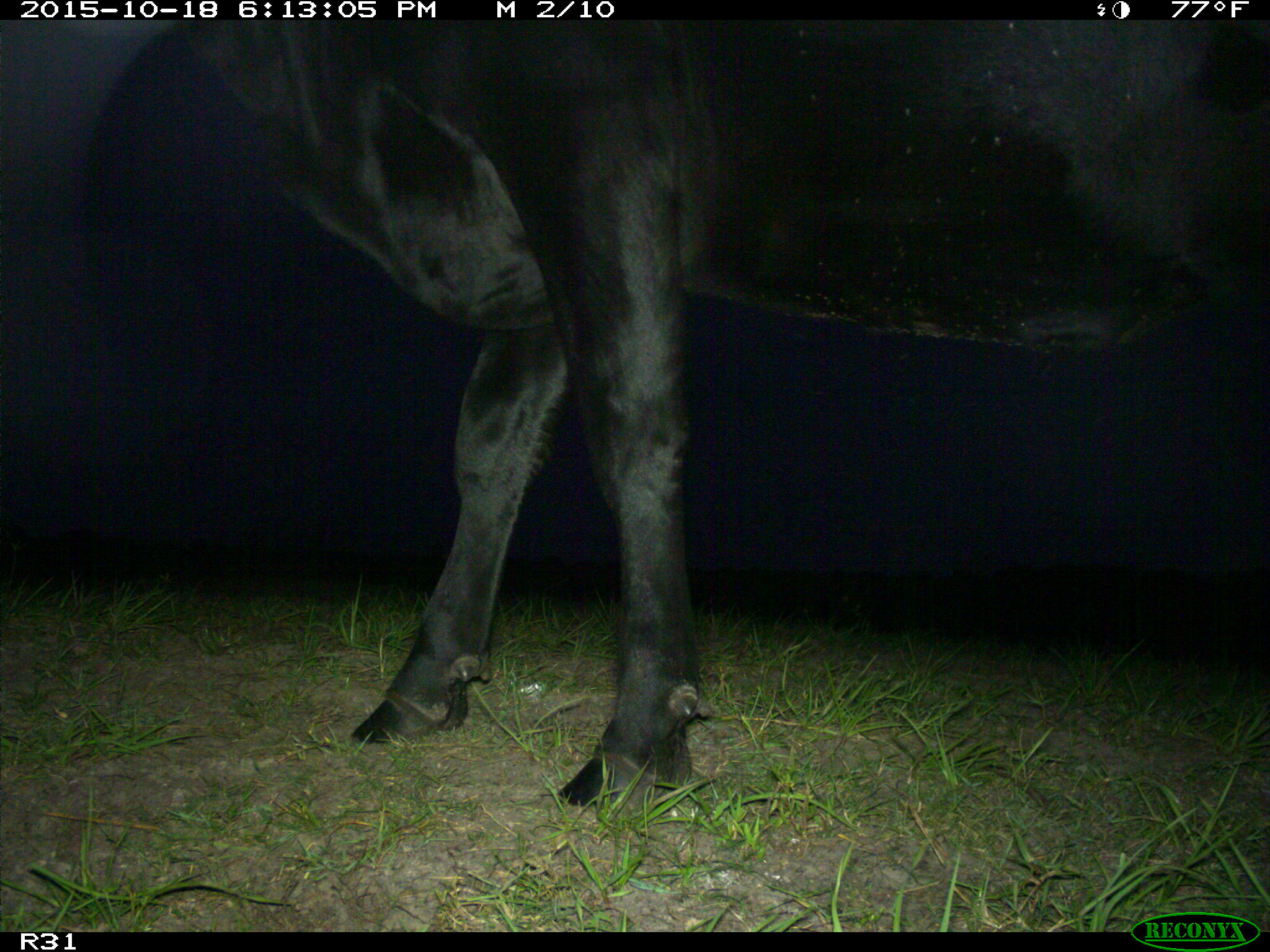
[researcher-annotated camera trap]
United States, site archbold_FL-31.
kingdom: Animalia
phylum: Chordata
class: Mammalia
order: Artiodactyla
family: Bovidae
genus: Bos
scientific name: Bos taurus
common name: domestic cow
Bos taurus (domestic cow).